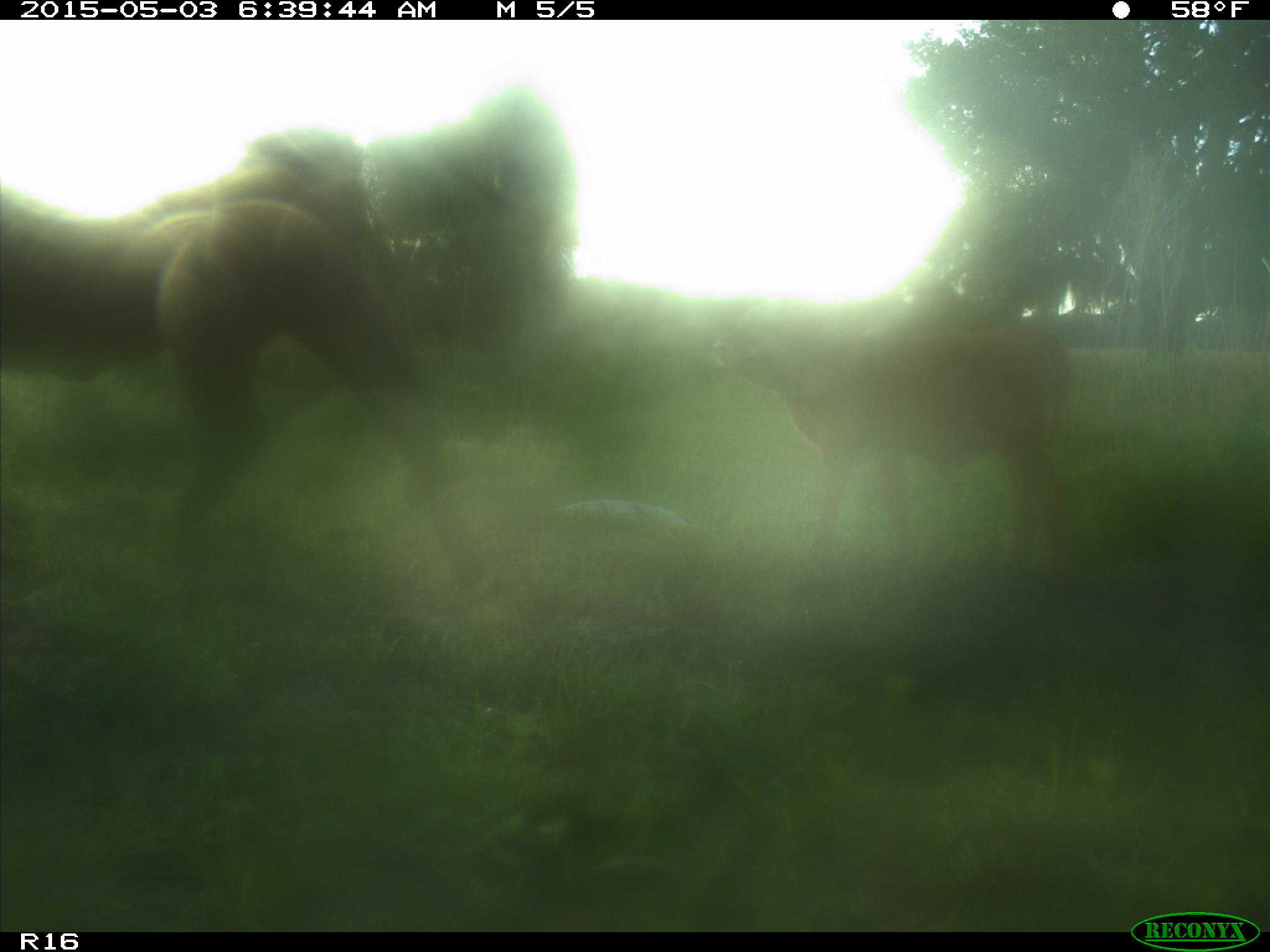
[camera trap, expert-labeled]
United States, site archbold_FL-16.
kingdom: Animalia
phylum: Chordata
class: Mammalia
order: Artiodactyla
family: Bovidae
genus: Bos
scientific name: Bos taurus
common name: domestic cow